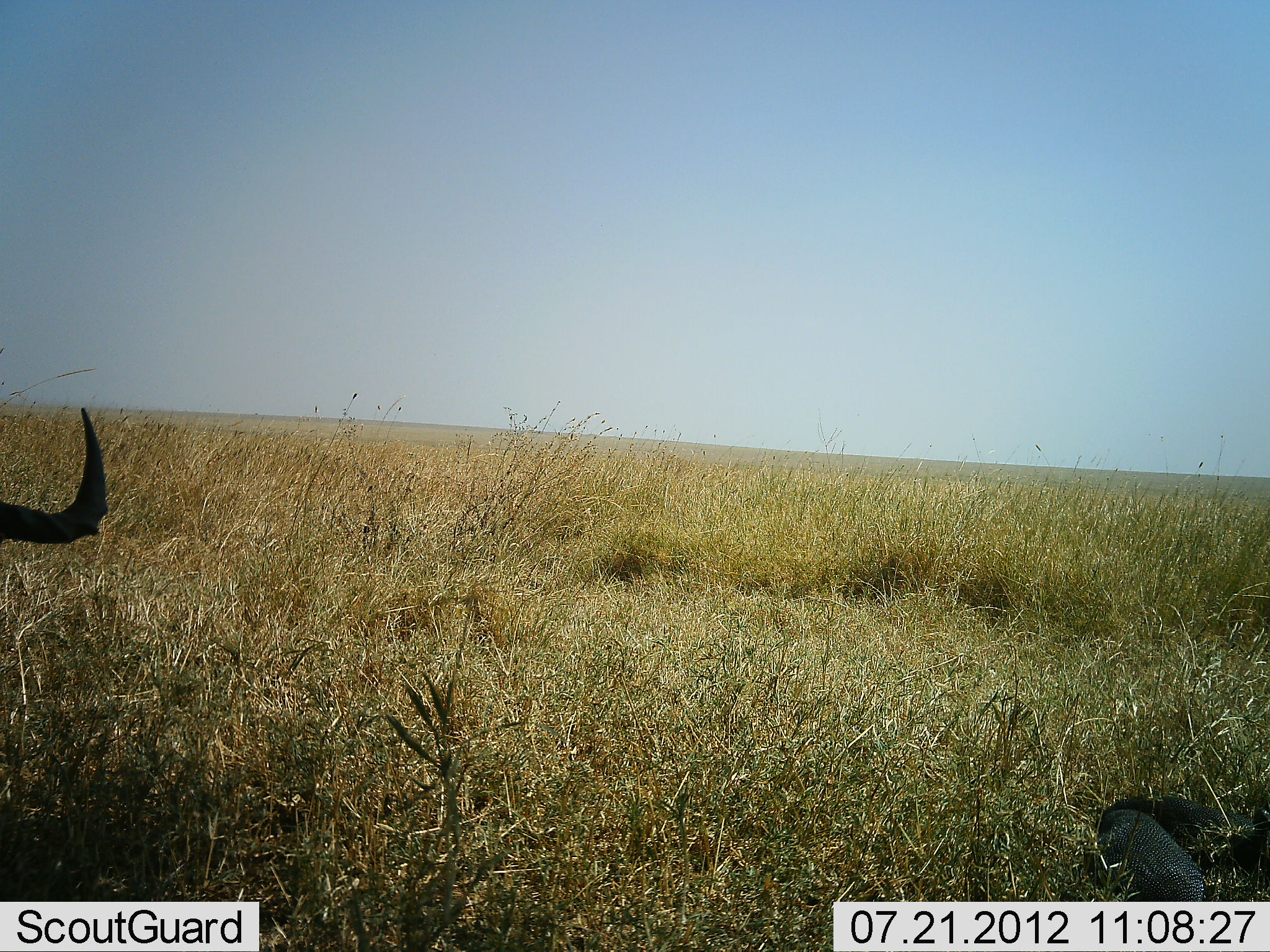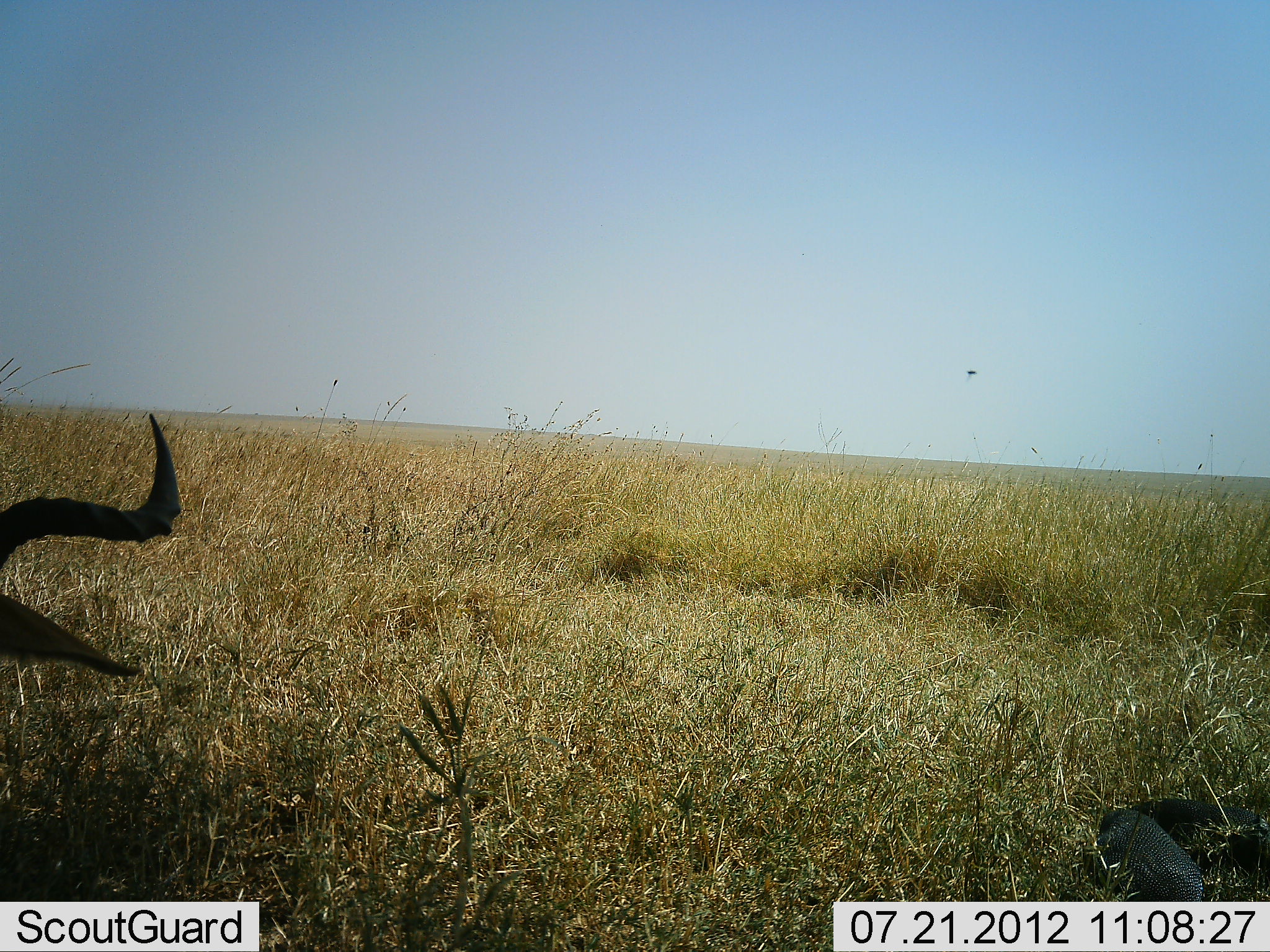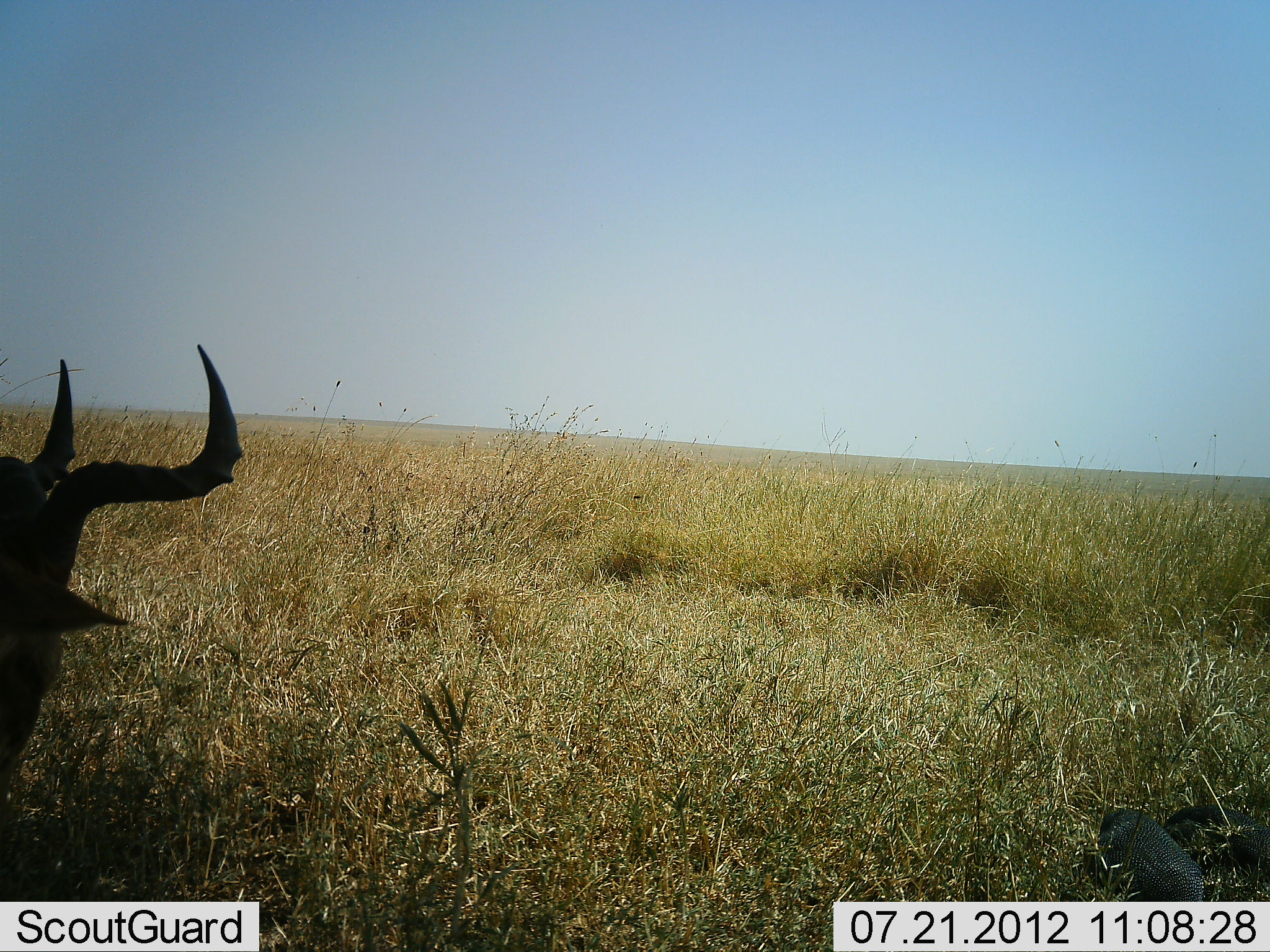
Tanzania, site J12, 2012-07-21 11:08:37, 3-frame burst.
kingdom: Animalia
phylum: Chordata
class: Aves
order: Galliformes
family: Numididae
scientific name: Numididae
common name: guinea fowl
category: guineafowl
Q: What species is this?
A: Guineafowl (guinea fowl) (Numididae).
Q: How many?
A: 2.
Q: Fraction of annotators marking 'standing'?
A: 71%.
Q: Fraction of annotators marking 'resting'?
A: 0%.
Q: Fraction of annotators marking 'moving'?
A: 29%.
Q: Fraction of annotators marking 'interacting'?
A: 0%.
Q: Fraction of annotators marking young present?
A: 0%.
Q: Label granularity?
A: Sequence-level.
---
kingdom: Animalia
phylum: Chordata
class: Mammalia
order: Artiodactyla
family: Bovidae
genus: Alcelaphus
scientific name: Alcelaphus buselaphus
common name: hartebeest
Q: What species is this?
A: Hartebeest (Alcelaphus buselaphus).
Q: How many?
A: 1.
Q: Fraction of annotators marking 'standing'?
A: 40%.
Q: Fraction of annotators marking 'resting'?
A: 50%.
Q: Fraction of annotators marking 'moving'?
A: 0%.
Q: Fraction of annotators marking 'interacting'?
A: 0%.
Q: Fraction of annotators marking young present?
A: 0%.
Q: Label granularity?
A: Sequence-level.